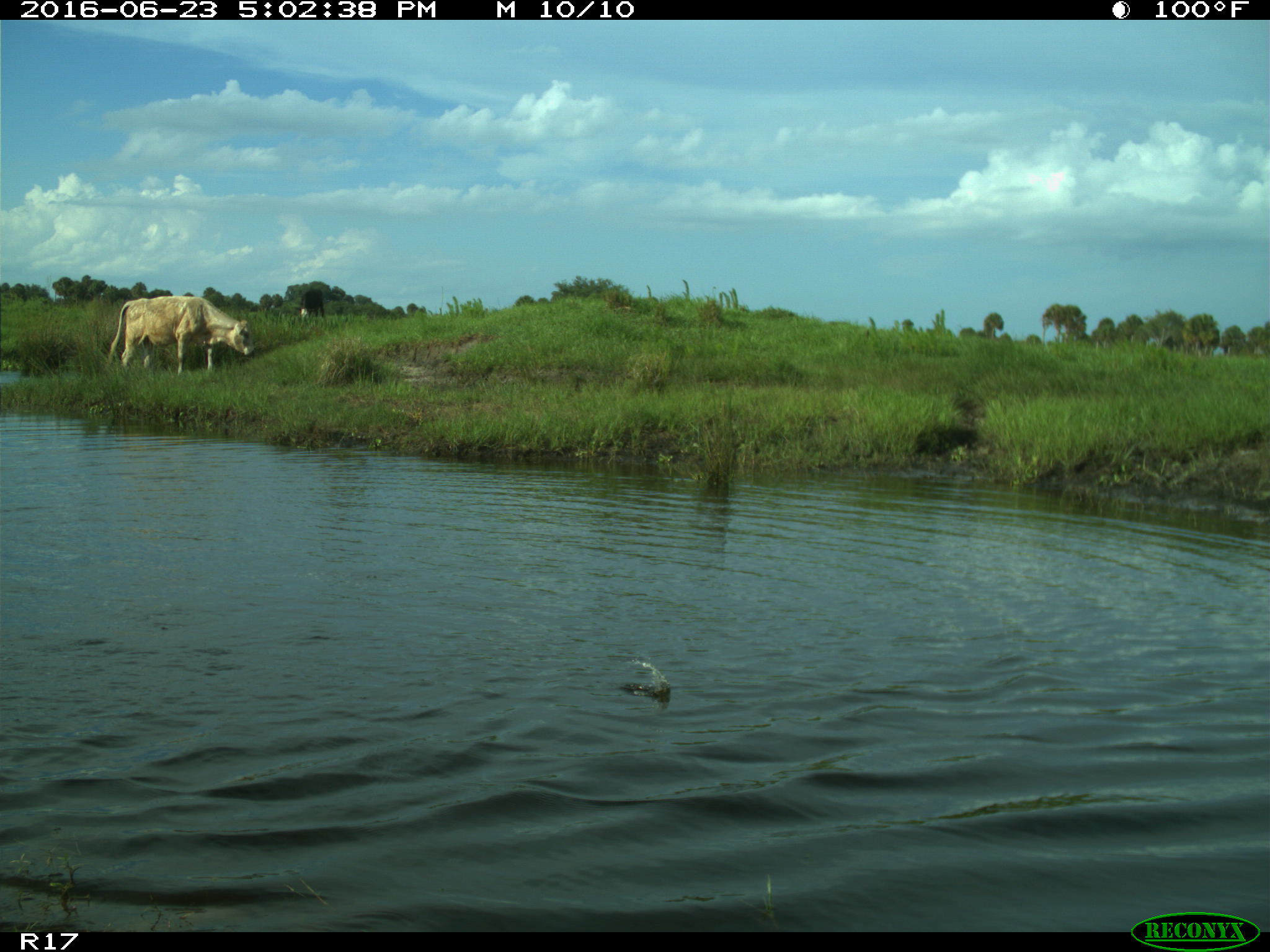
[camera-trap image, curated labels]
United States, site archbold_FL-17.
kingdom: Animalia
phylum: Chordata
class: Mammalia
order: Artiodactyla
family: Bovidae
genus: Bos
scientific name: Bos taurus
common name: domestic cow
Bos taurus (domestic cow).